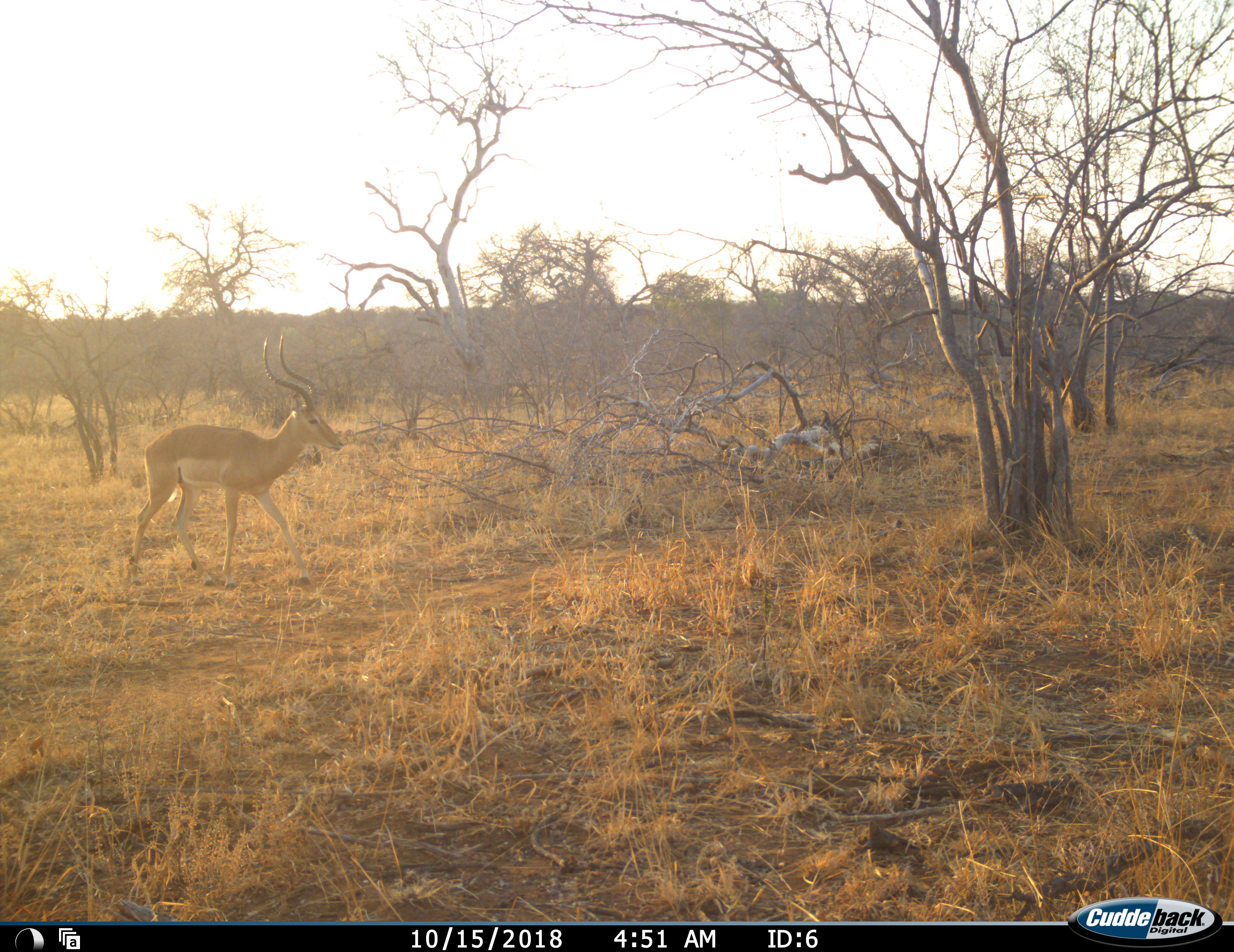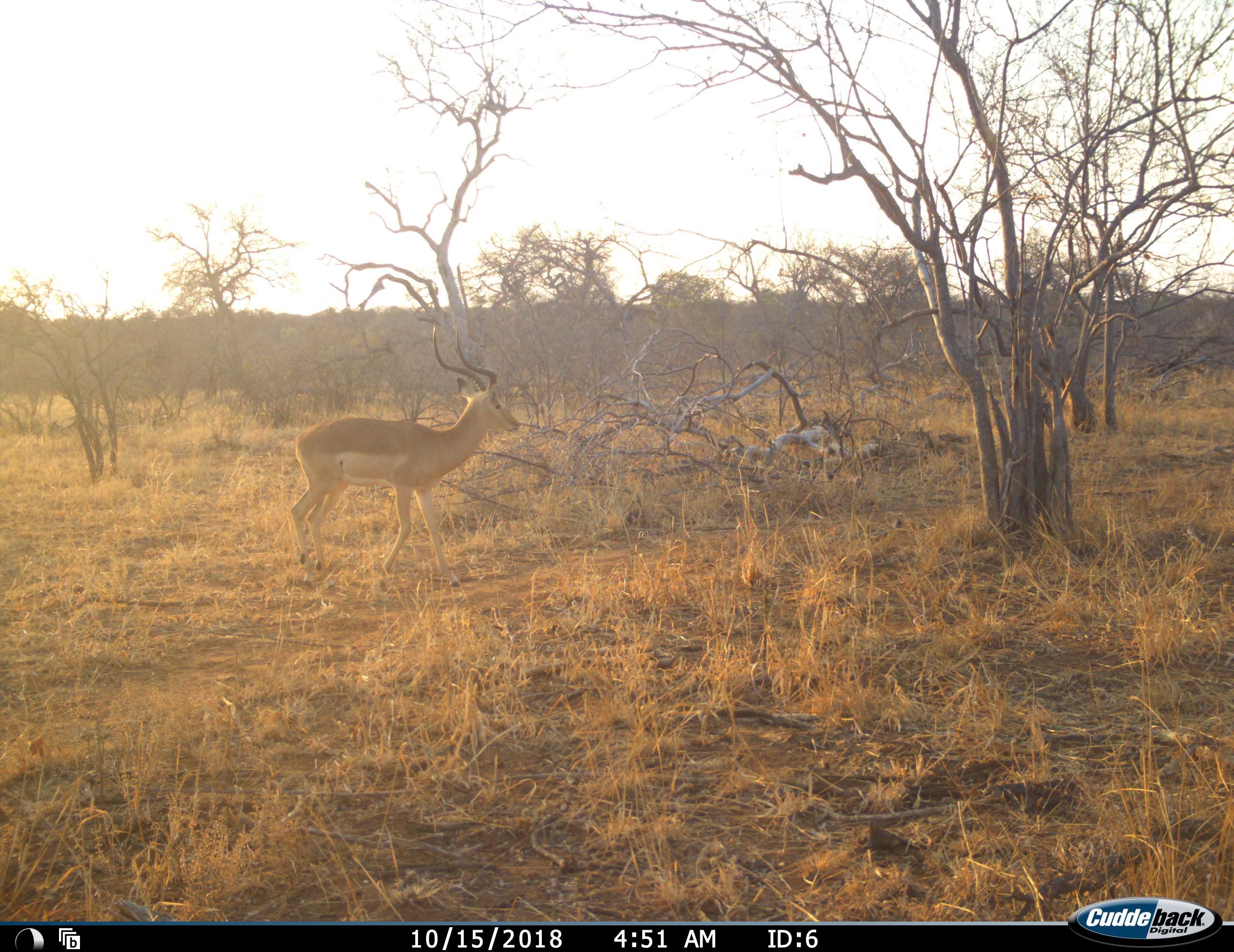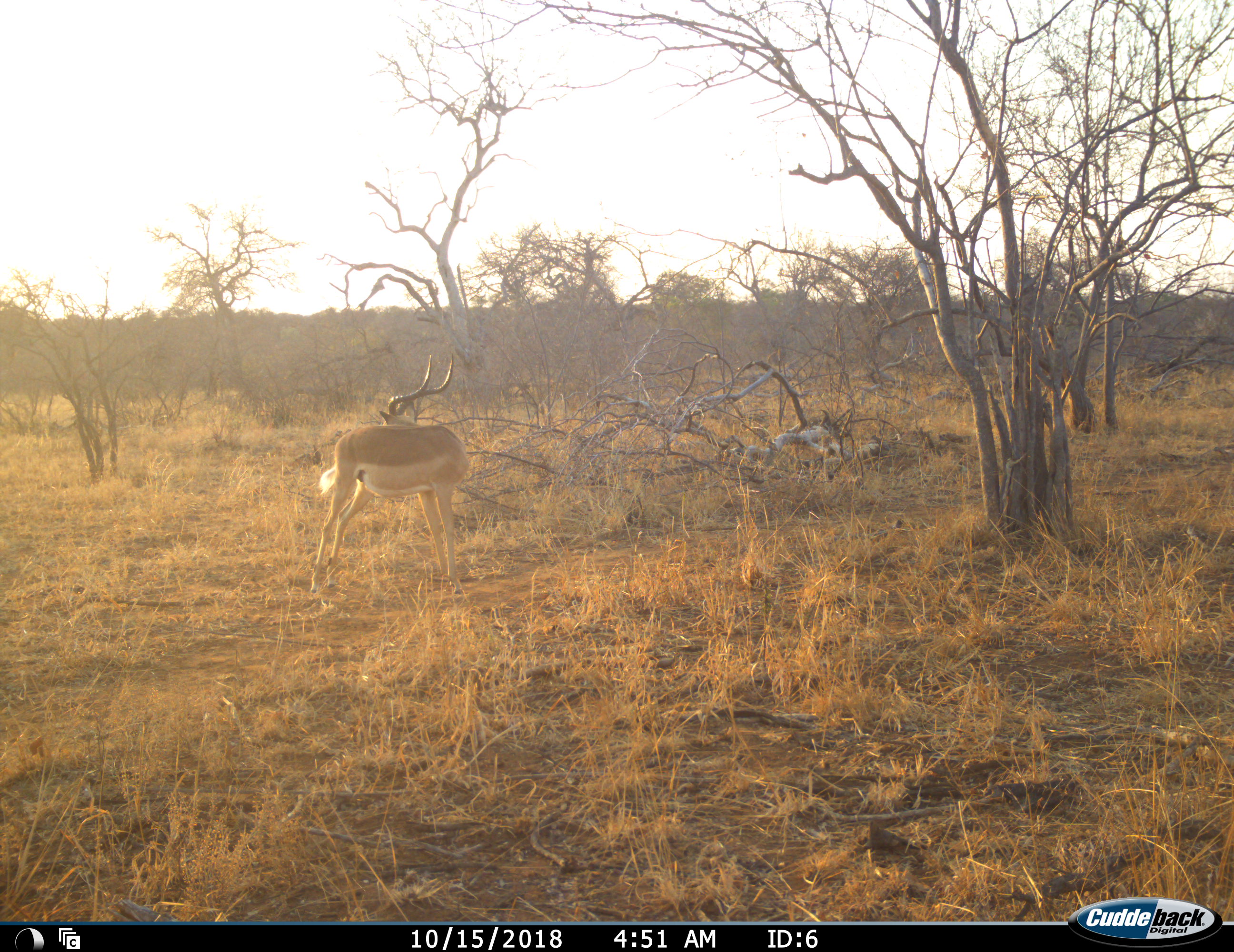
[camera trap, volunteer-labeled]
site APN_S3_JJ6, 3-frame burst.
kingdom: Animalia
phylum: Chordata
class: Mammalia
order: Artiodactyla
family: Bovidae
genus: Aepyceros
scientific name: Aepyceros melampus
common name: impala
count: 1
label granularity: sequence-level